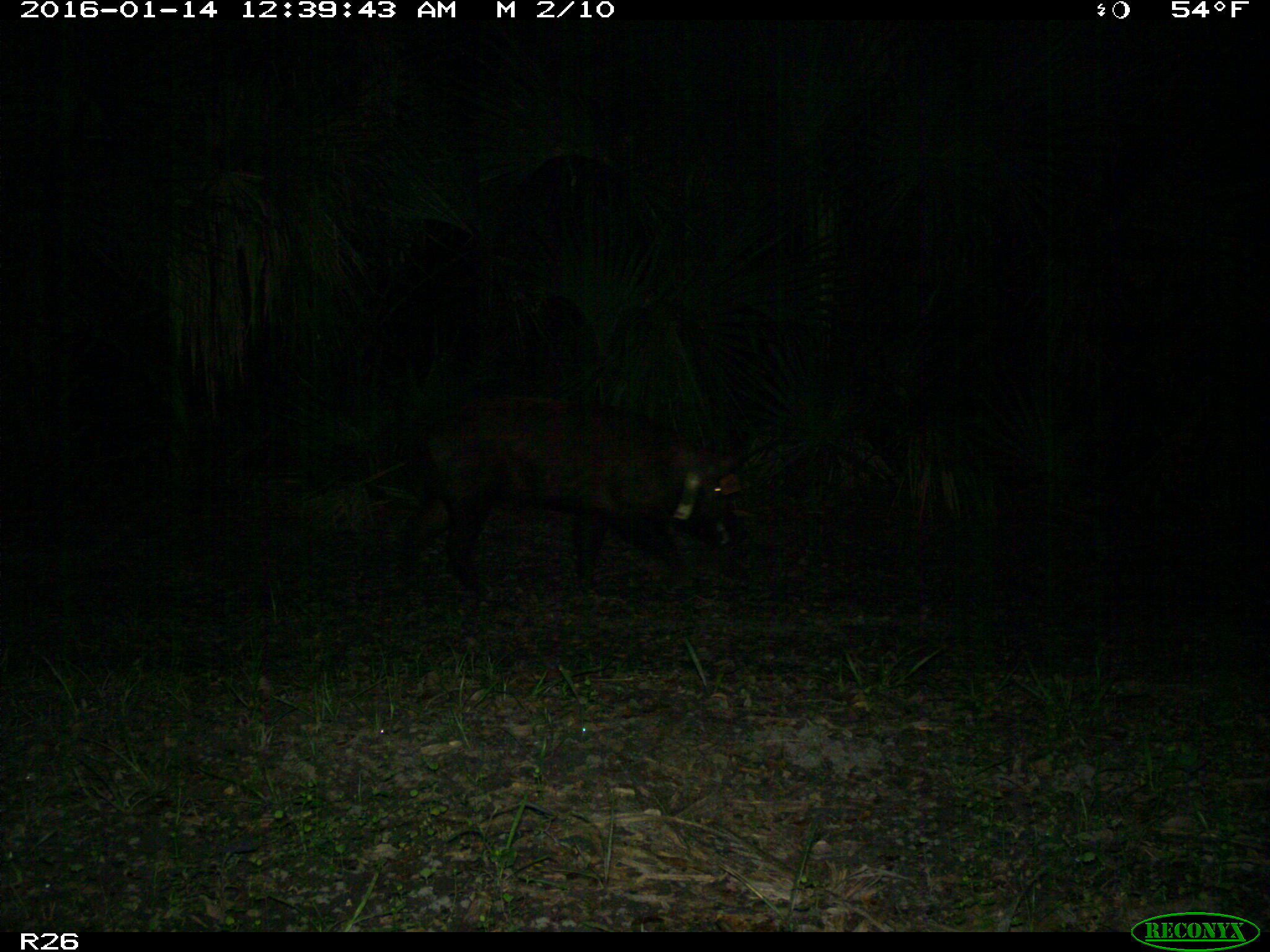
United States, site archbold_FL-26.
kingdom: Animalia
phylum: Chordata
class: Mammalia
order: Artiodactyla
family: Suidae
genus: Sus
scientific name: Sus scrofa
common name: wild boar